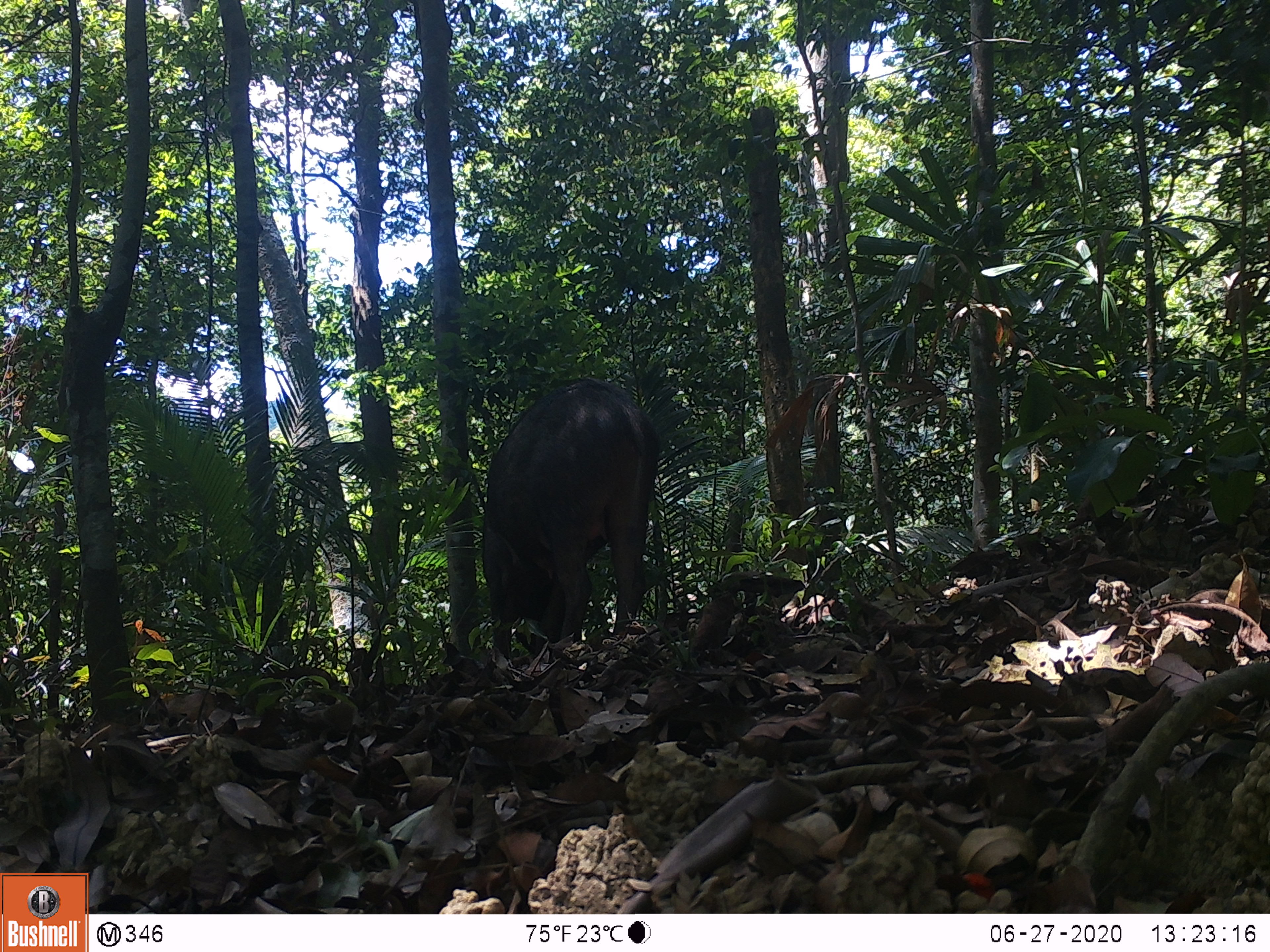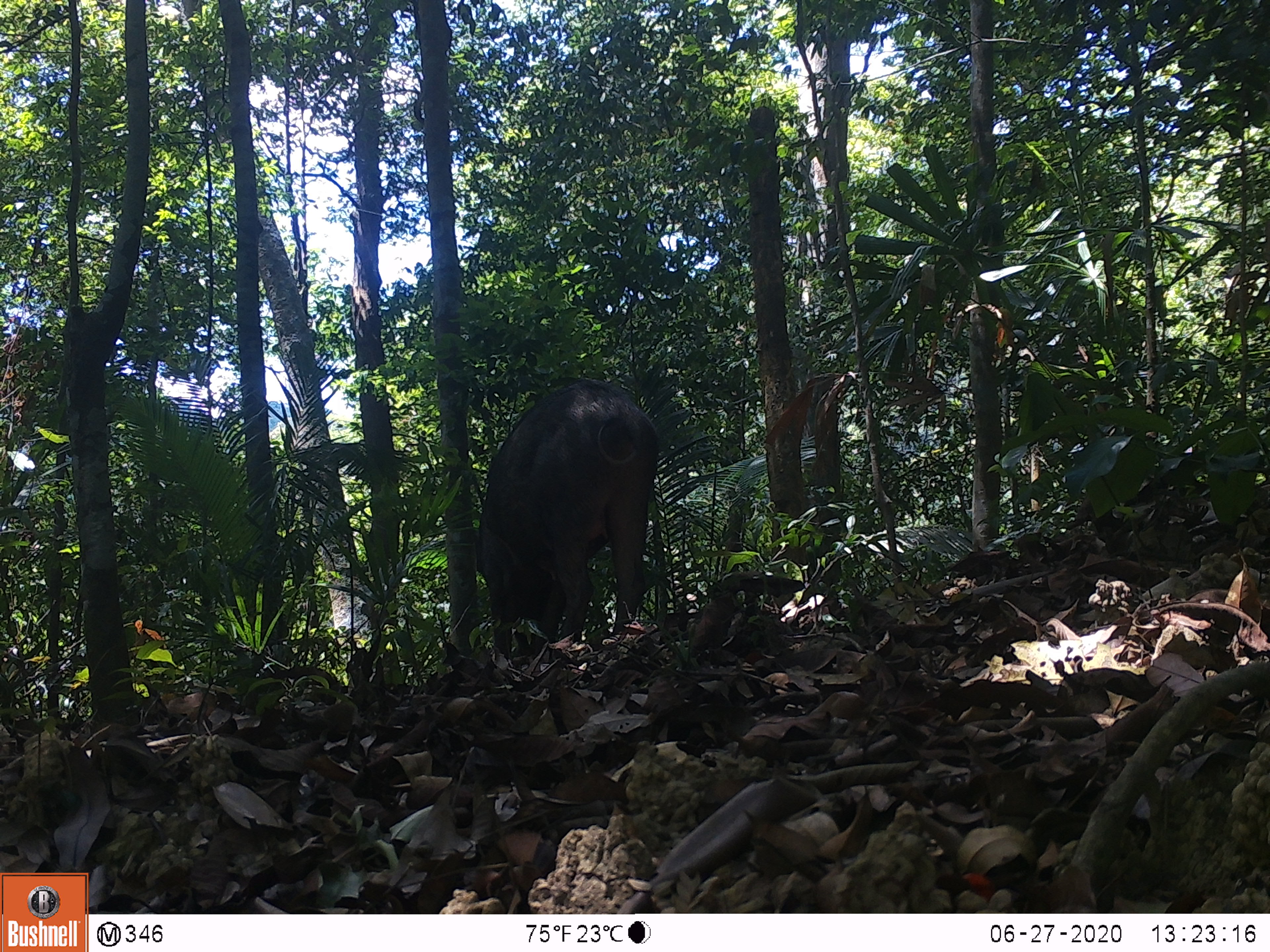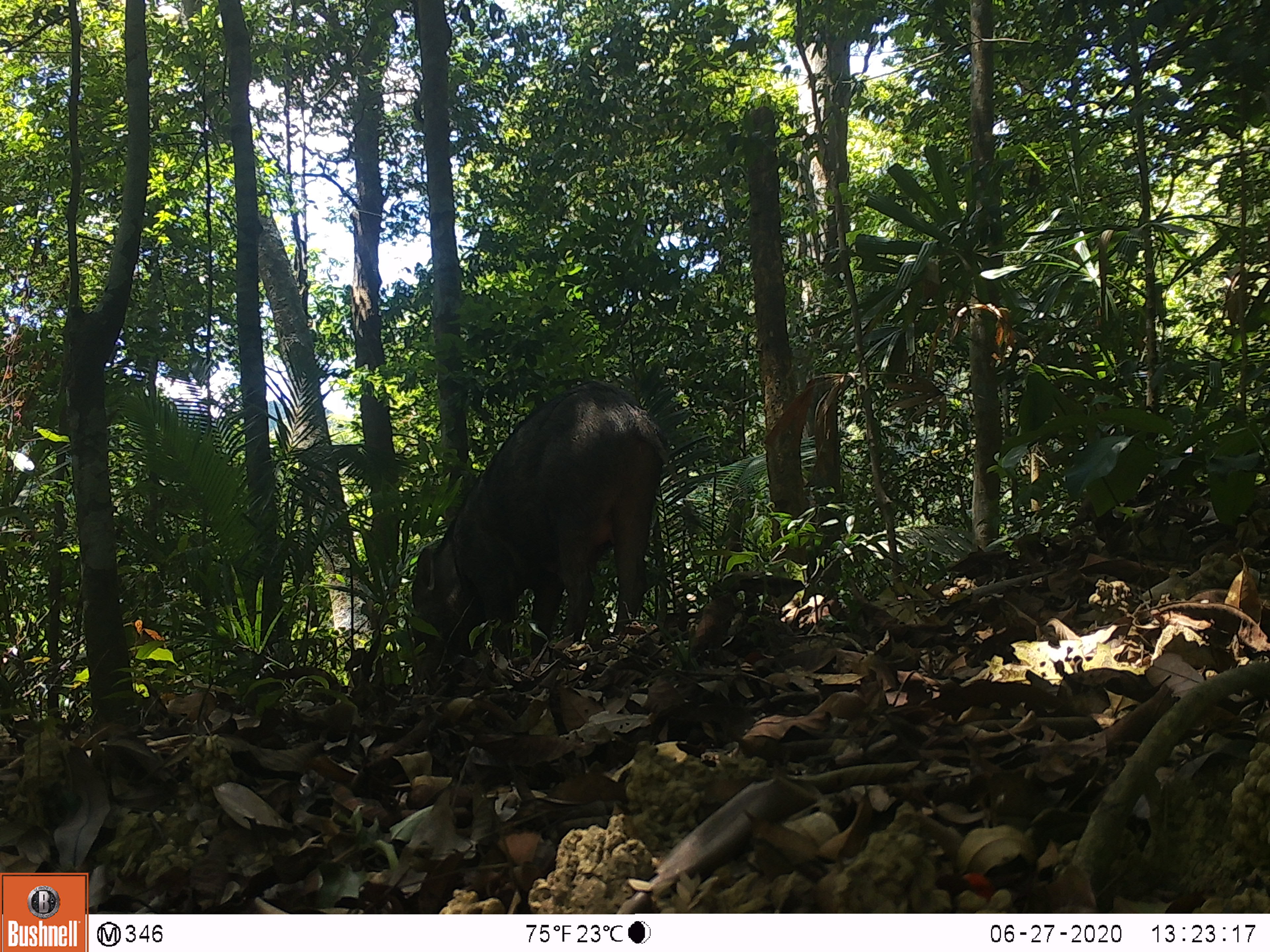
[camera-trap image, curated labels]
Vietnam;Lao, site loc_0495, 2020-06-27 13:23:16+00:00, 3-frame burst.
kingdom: Animalia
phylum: Chordata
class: Mammalia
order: Artiodactyla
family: Suidae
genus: Sus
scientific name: Sus scrofa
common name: eurasian wild pig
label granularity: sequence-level